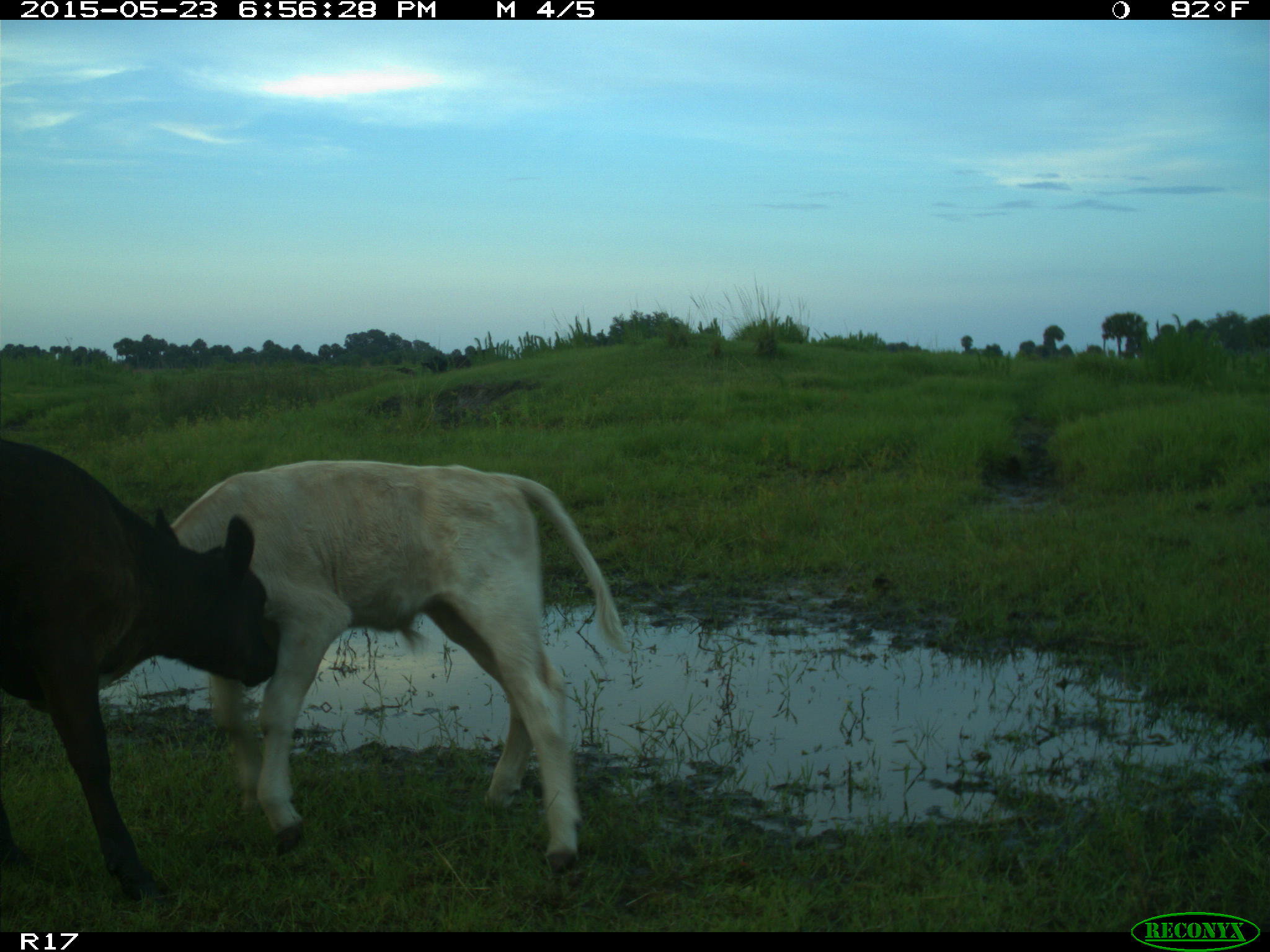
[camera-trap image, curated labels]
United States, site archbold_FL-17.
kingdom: Animalia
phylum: Chordata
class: Mammalia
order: Artiodactyla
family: Bovidae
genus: Bos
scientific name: Bos taurus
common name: domestic cow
Bos taurus (domestic cow).